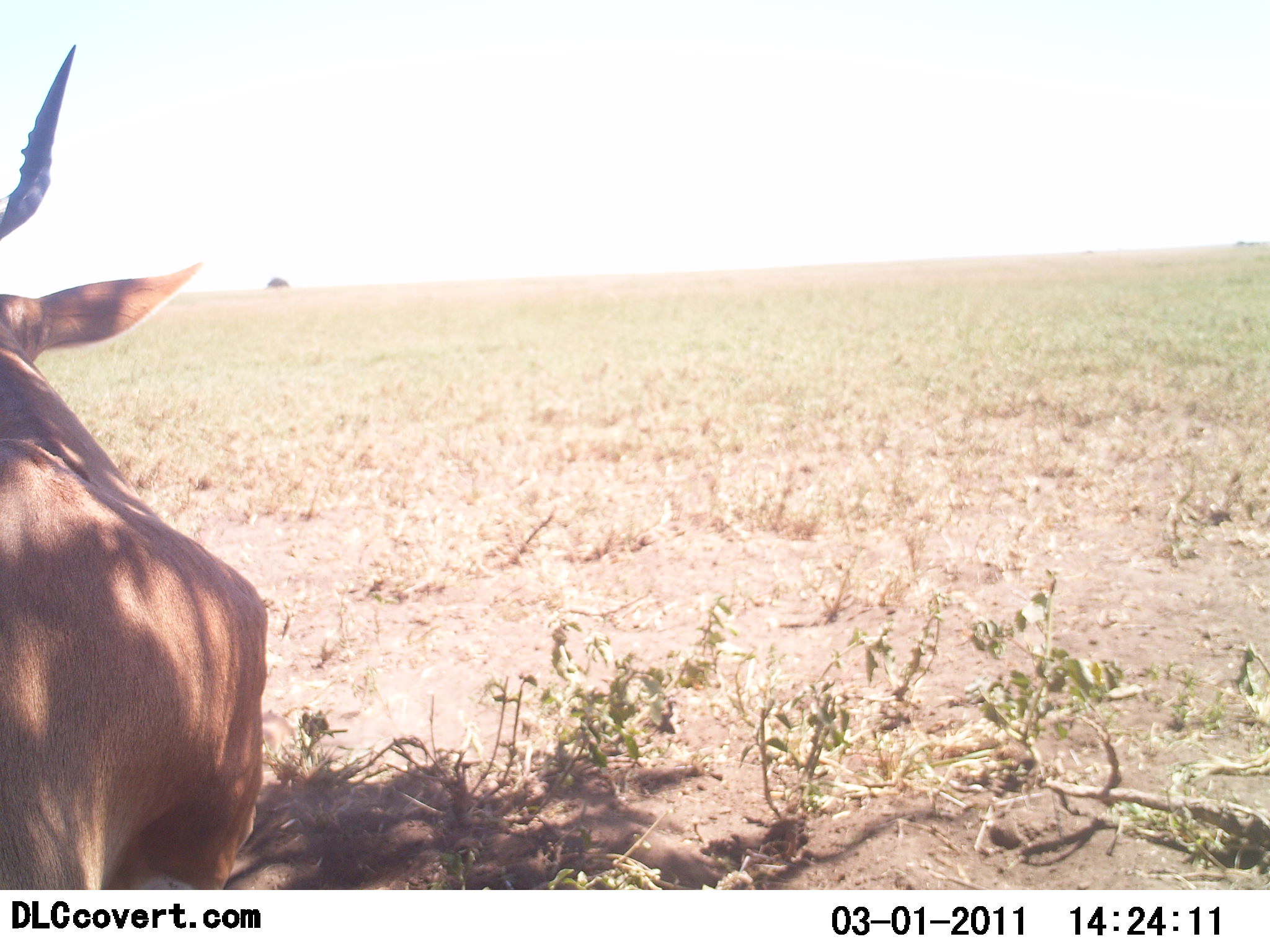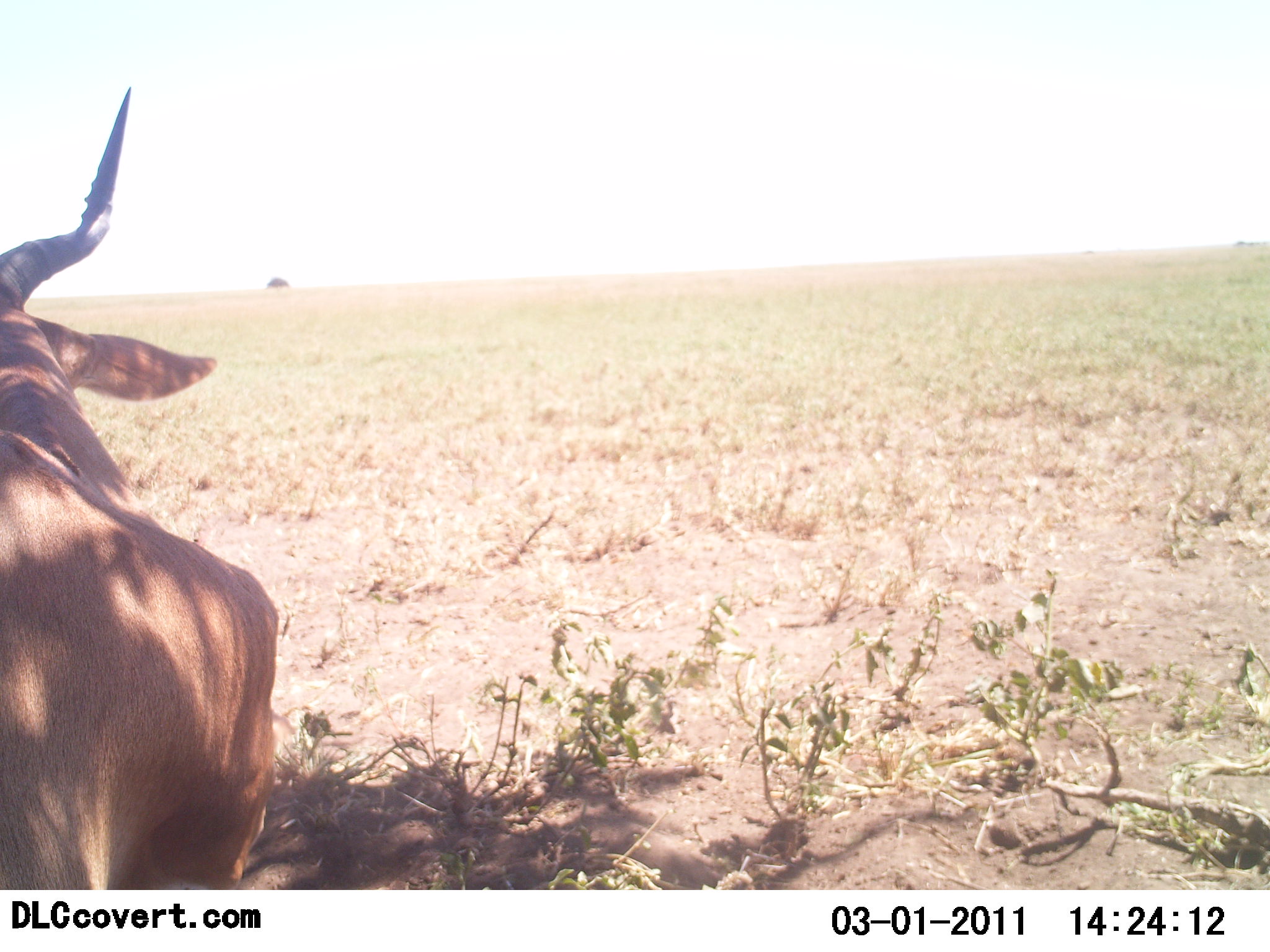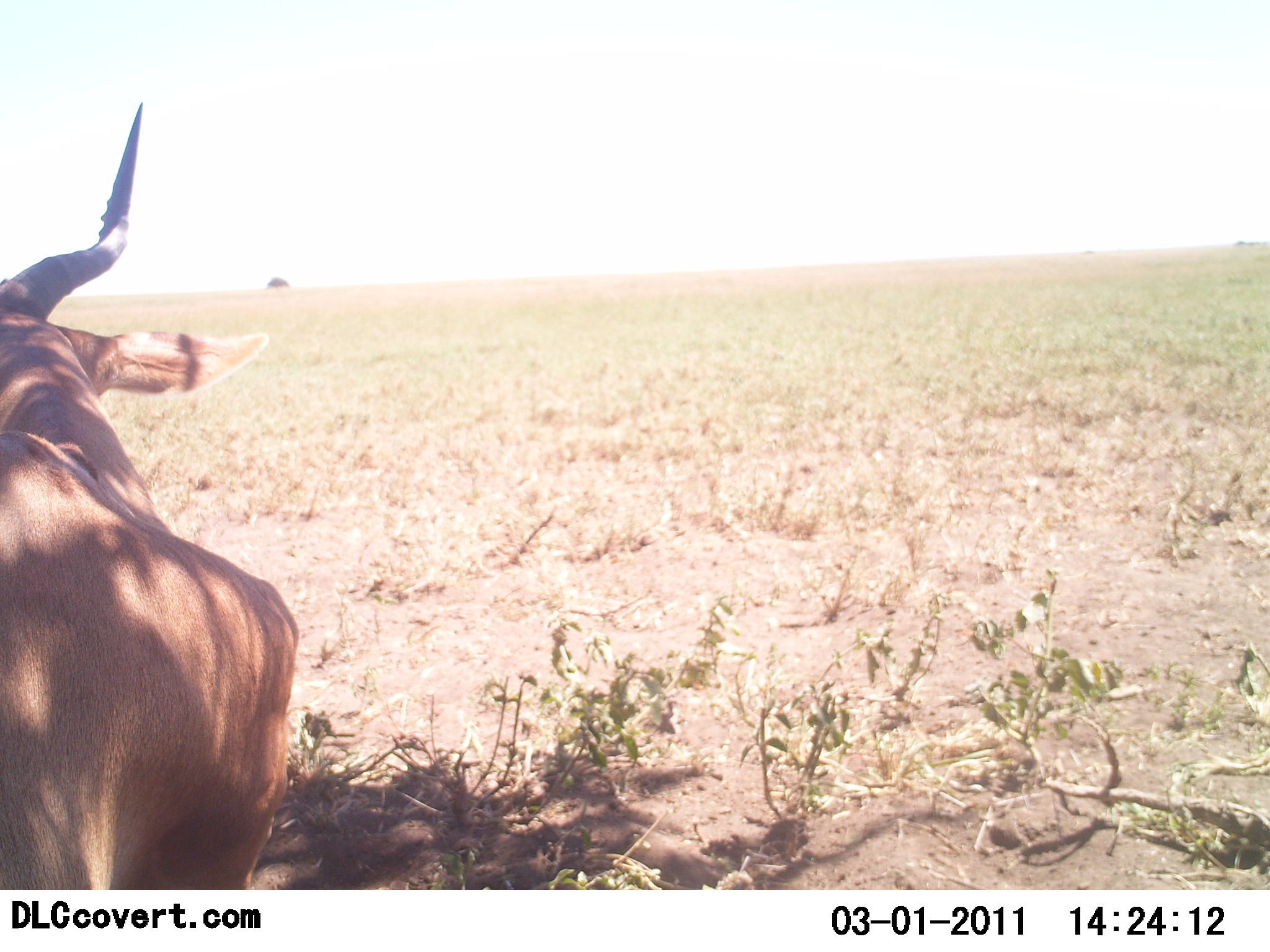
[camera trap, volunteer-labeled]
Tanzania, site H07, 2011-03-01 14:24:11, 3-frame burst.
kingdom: Animalia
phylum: Chordata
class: Mammalia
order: Artiodactyla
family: Bovidae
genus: Alcelaphus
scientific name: Alcelaphus buselaphus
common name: hartebeest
Hartebeest (Alcelaphus buselaphus), count 1. Behavior (volunteer vote fractions): standing 92%, resting 0%, moving 8%, interacting 0%. Young present (vote fraction): 0%. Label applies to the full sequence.